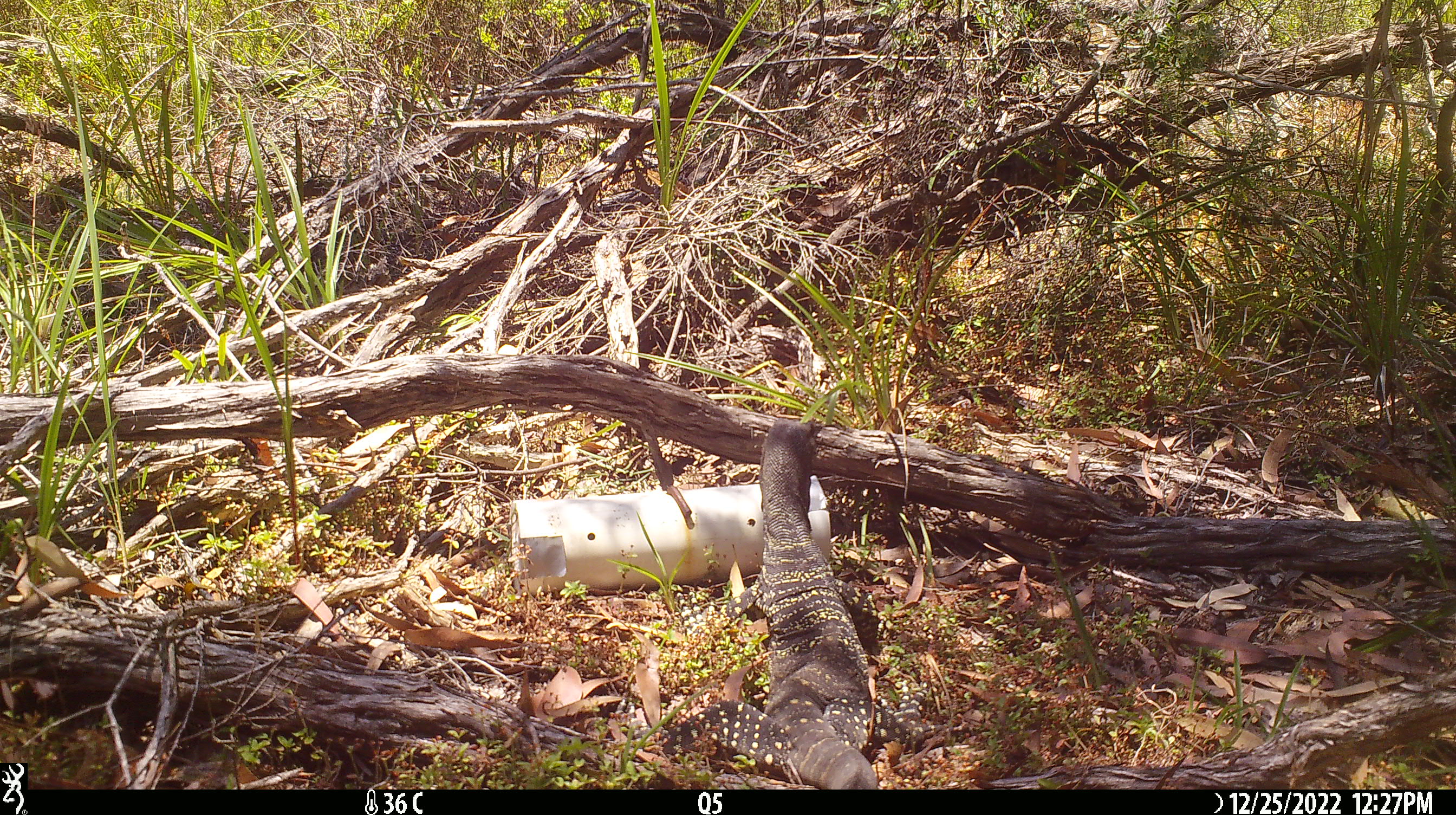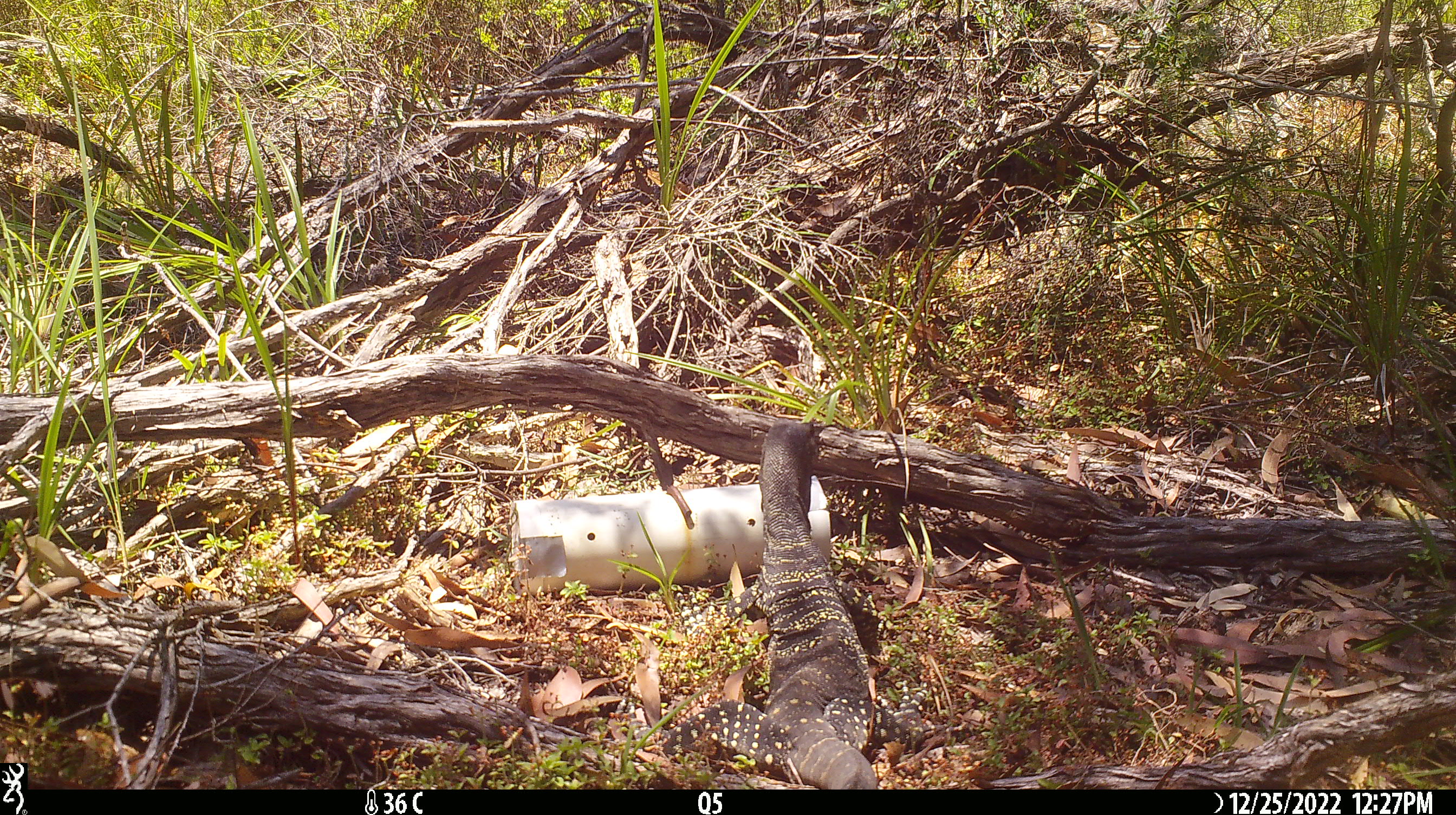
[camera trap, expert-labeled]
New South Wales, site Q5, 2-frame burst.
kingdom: Animalia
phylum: Chordata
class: Reptilia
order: Squamata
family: Varanidae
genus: Varanus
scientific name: Varanus varius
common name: lace monitor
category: goanna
Goanna (lace monitor) (Varanus varius).